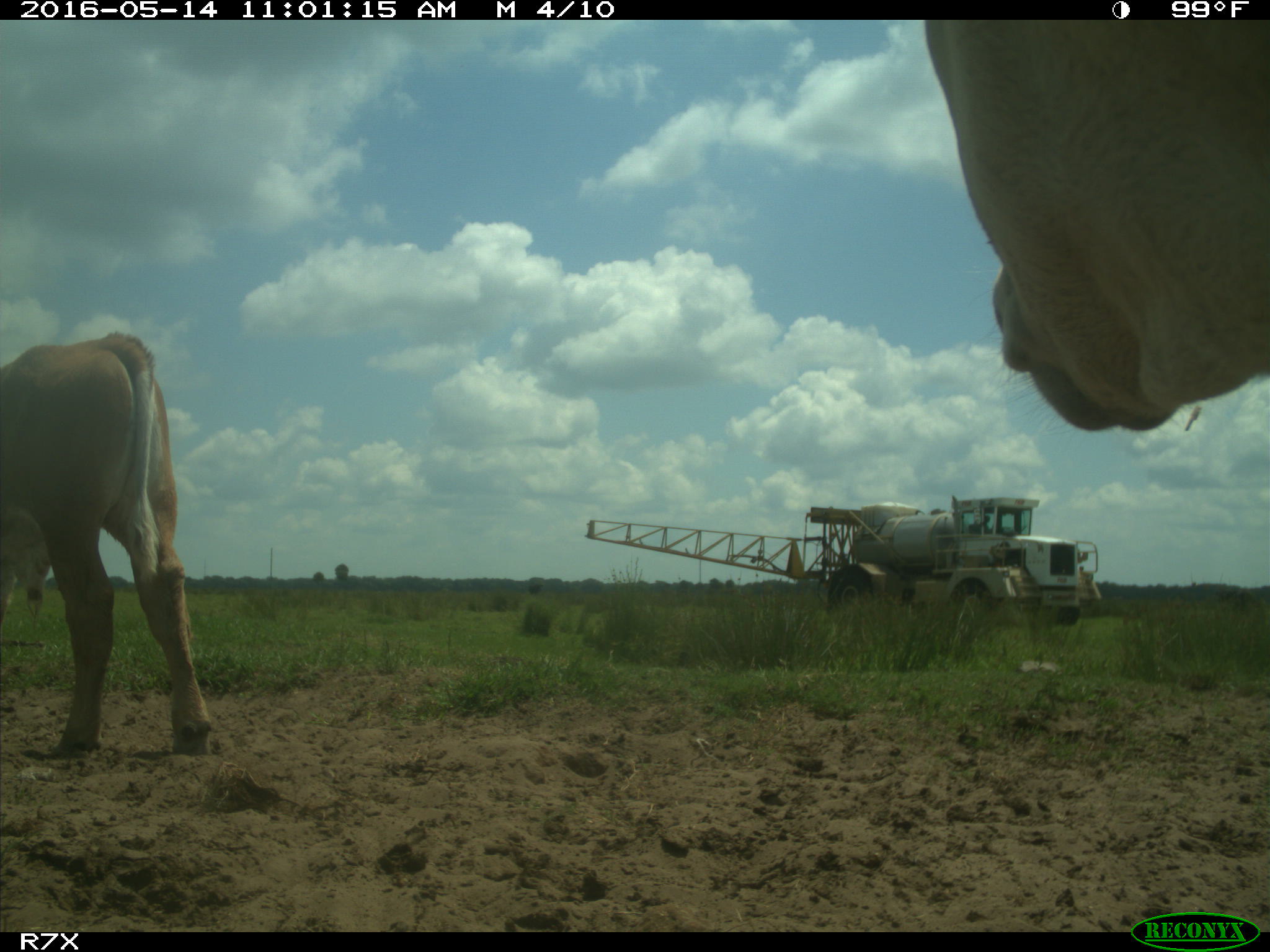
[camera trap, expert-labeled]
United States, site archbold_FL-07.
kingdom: Animalia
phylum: Chordata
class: Mammalia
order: Artiodactyla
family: Bovidae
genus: Bos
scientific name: Bos taurus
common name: domestic cow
Bos taurus (domestic cow).